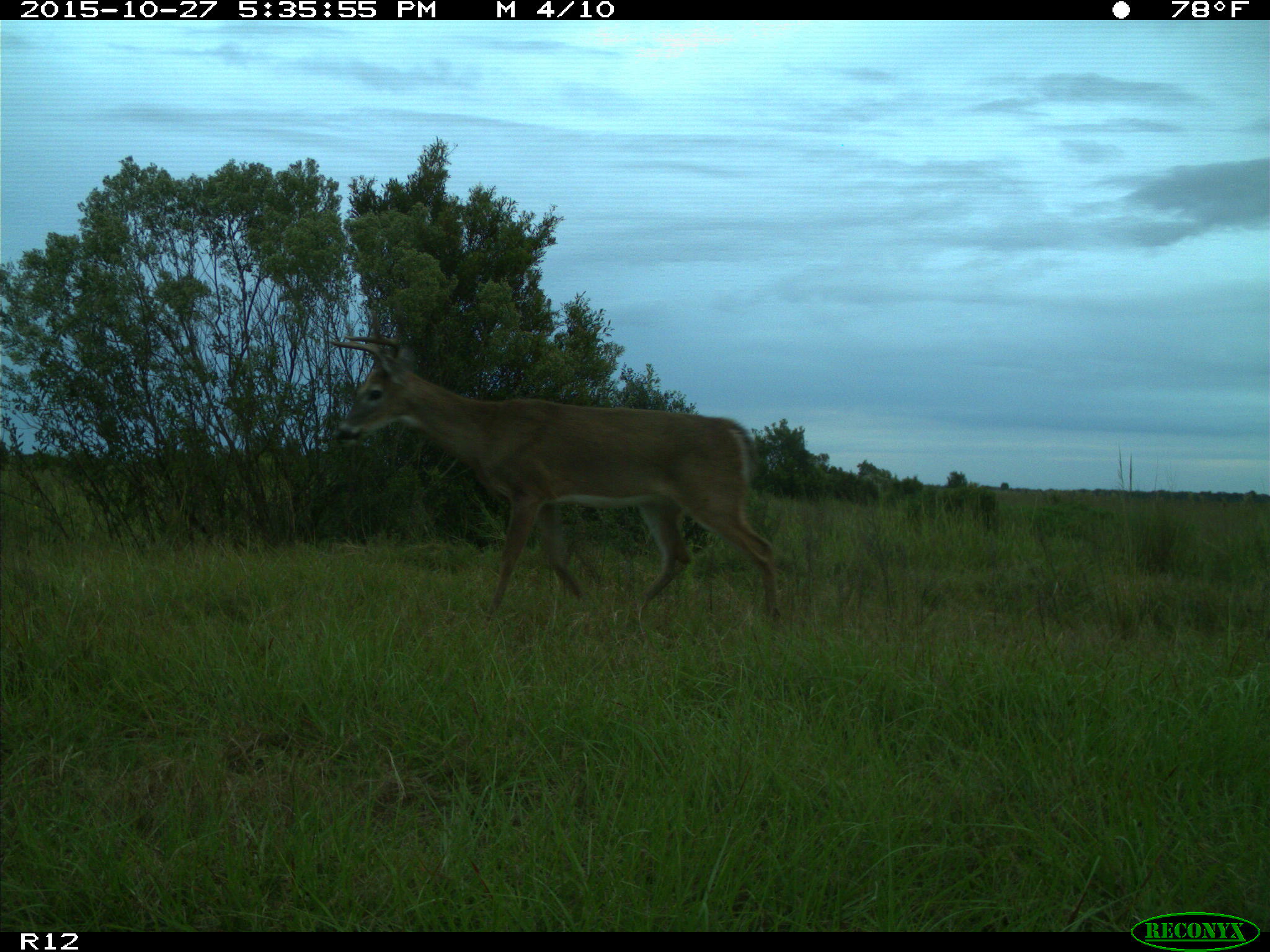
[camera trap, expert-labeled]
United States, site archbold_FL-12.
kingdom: Animalia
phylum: Chordata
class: Mammalia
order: Artiodactyla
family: Cervidae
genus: Odocoileus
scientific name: Odocoileus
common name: deer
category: unidentified deer